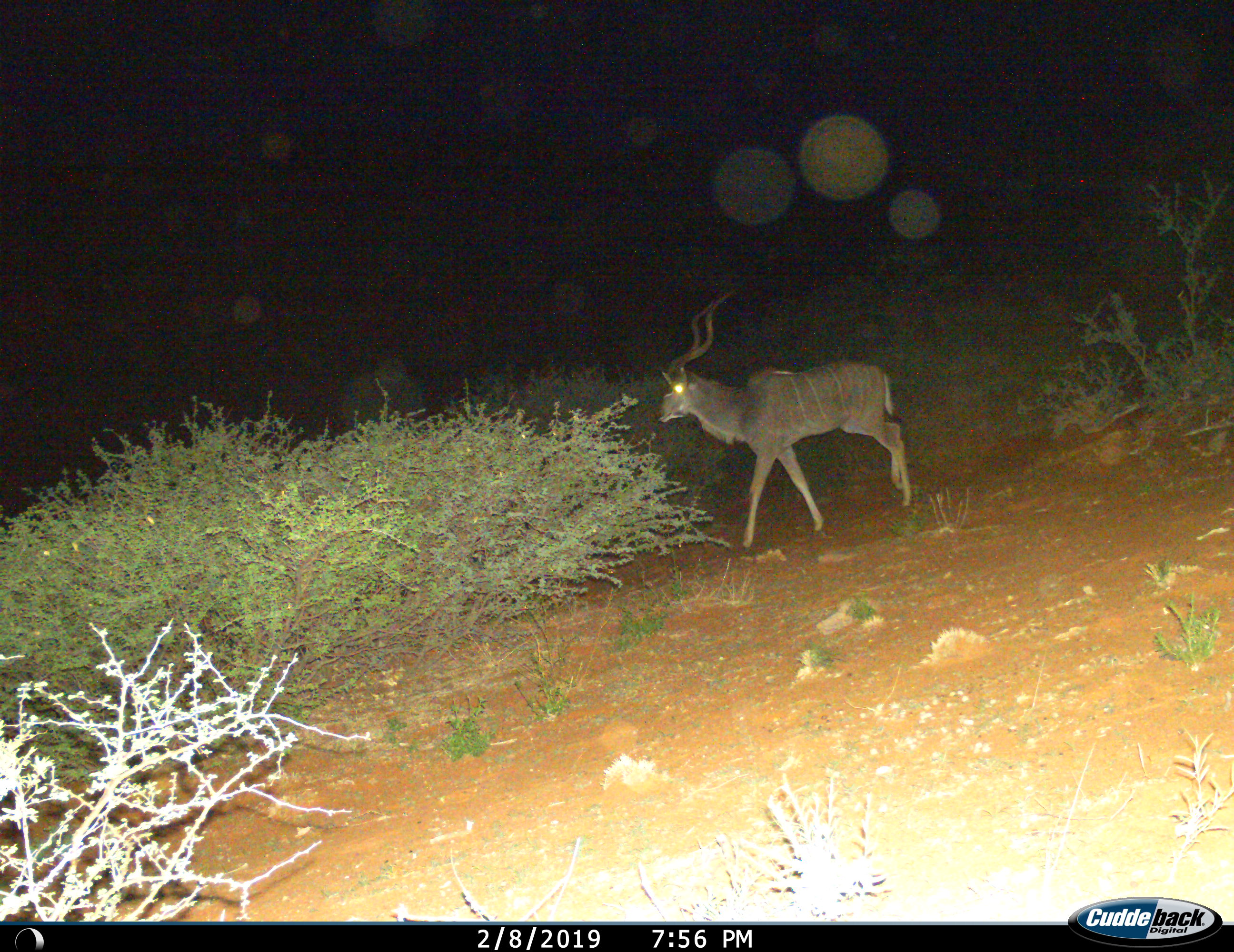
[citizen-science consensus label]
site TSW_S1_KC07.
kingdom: Animalia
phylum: Chordata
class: Mammalia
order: Artiodactyla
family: Bovidae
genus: Tragelaphus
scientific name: Tragelaphus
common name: kudu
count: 1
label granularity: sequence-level